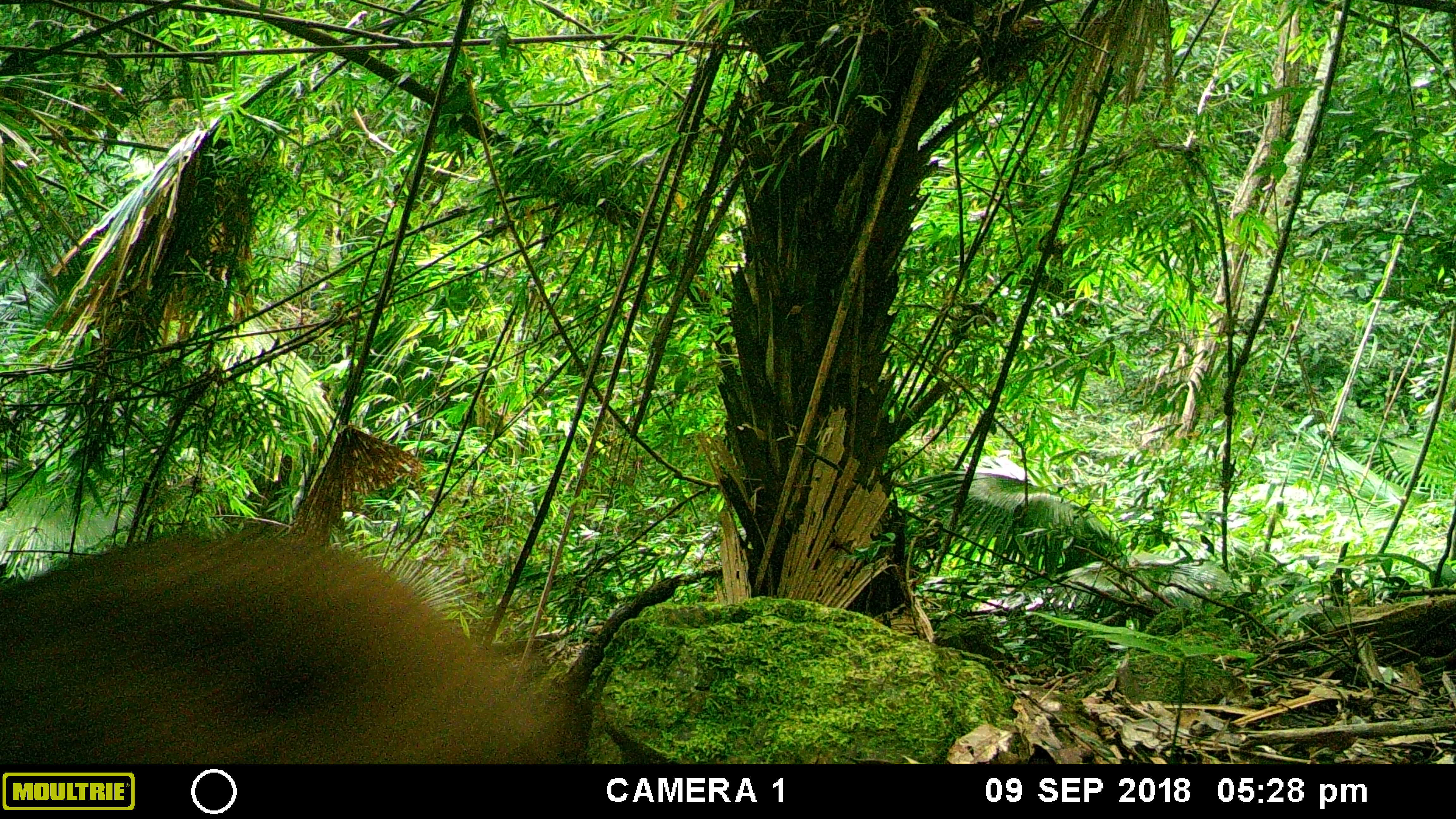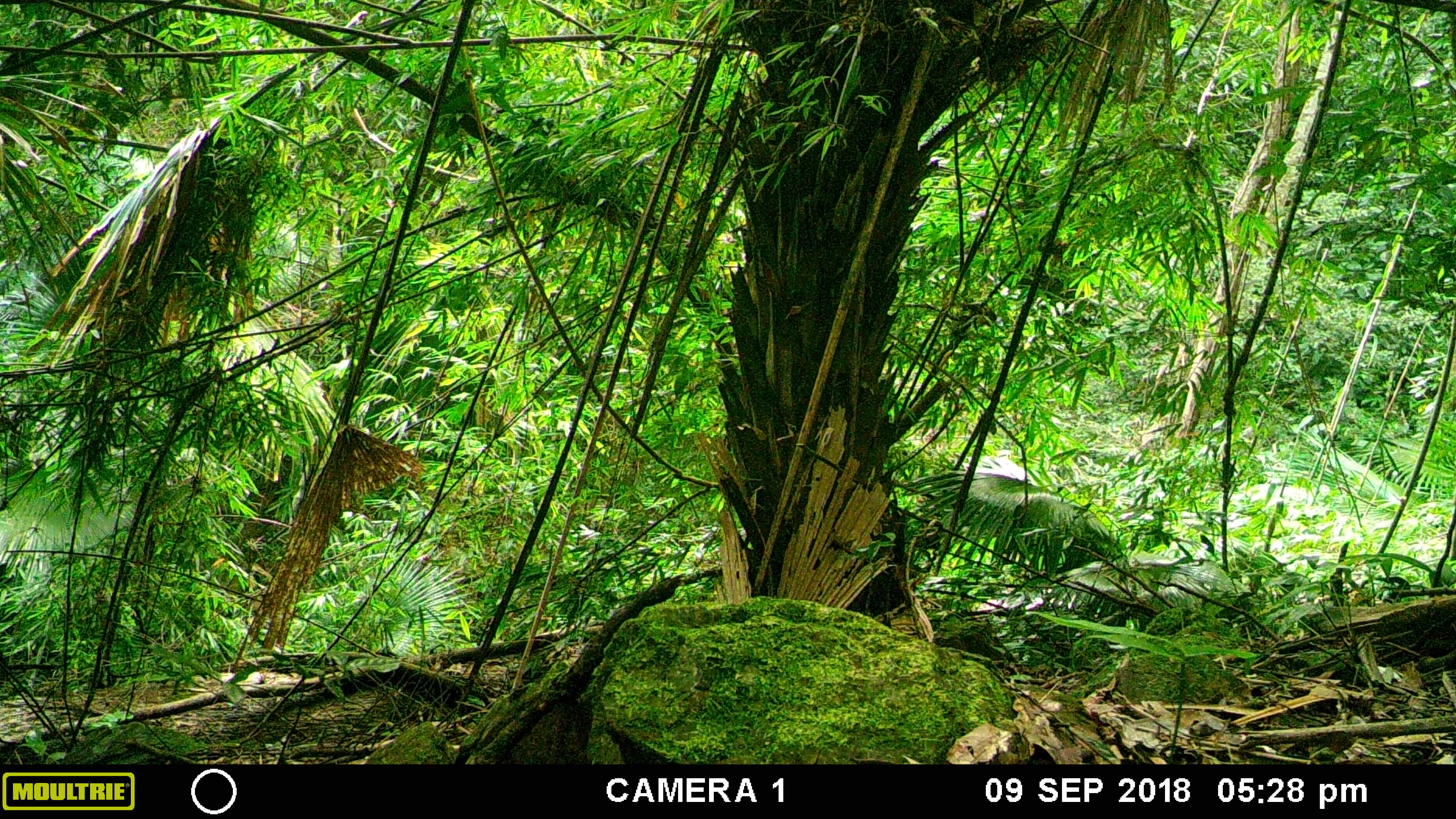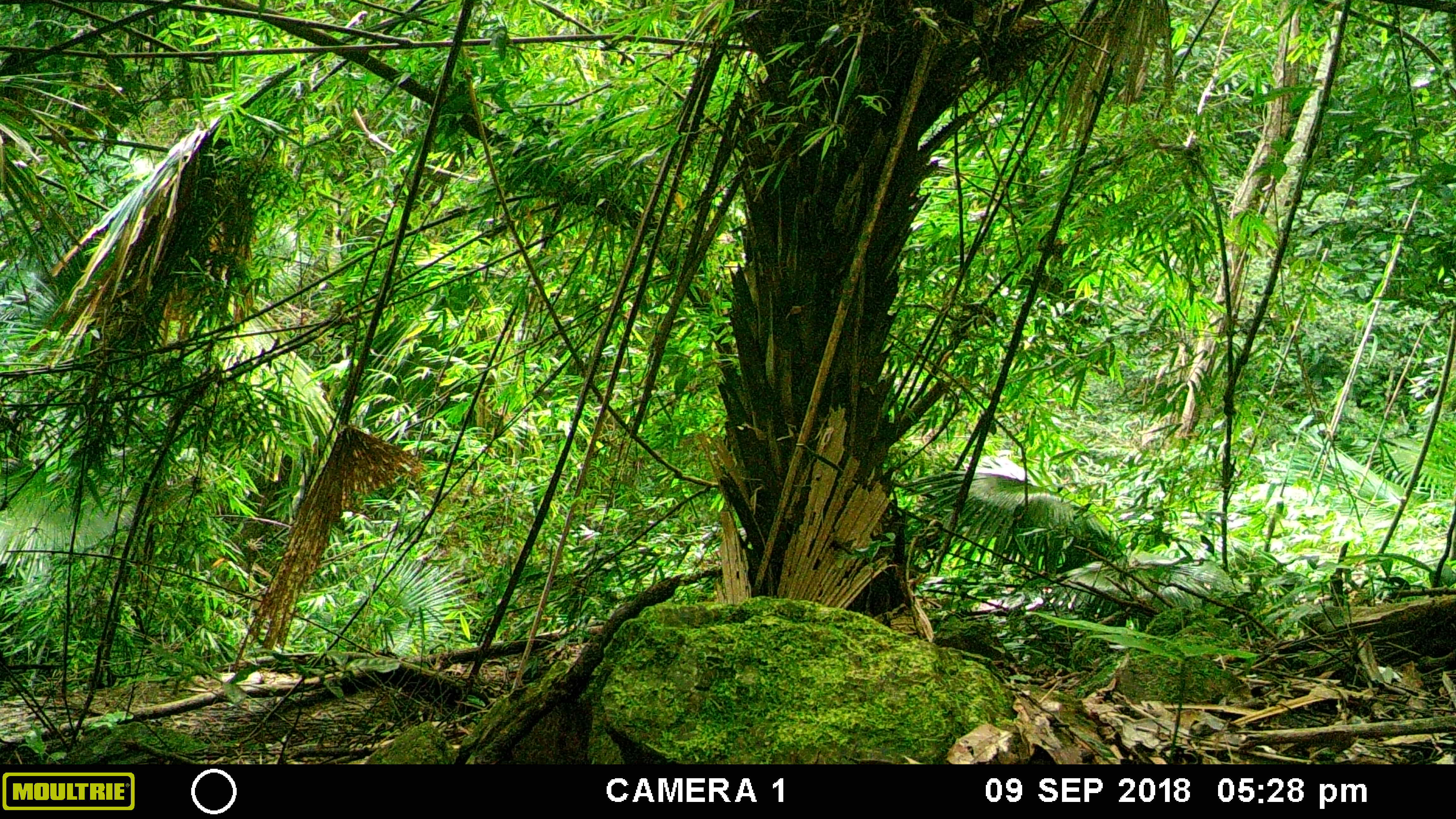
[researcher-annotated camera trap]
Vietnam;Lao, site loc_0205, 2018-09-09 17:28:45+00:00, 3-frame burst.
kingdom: Animalia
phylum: Chordata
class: Mammalia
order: Artiodactyla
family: Suidae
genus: Sus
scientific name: Sus scrofa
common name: eurasian wild pig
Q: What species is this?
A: Eurasian wild pig (Sus scrofa).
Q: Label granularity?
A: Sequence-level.